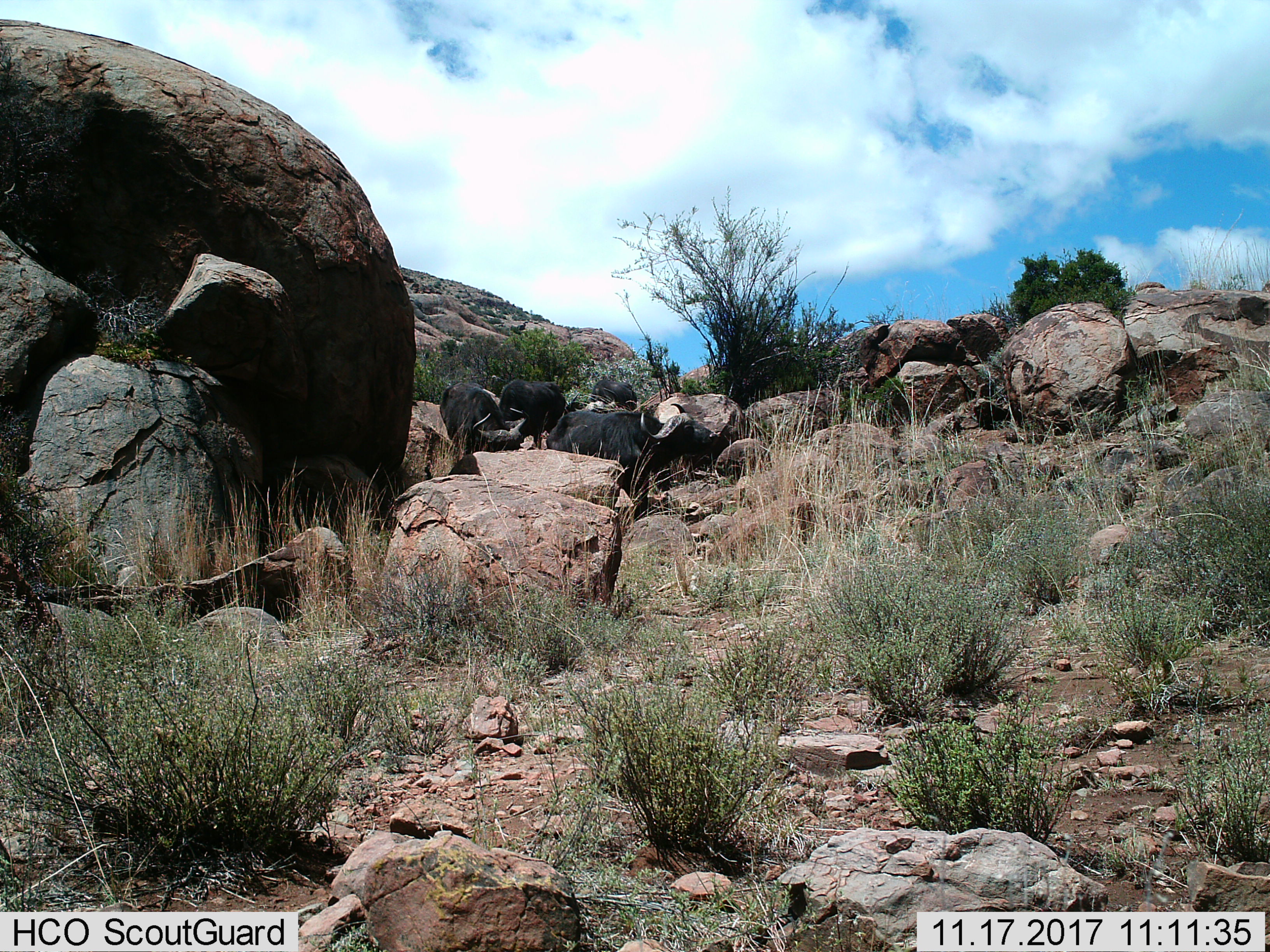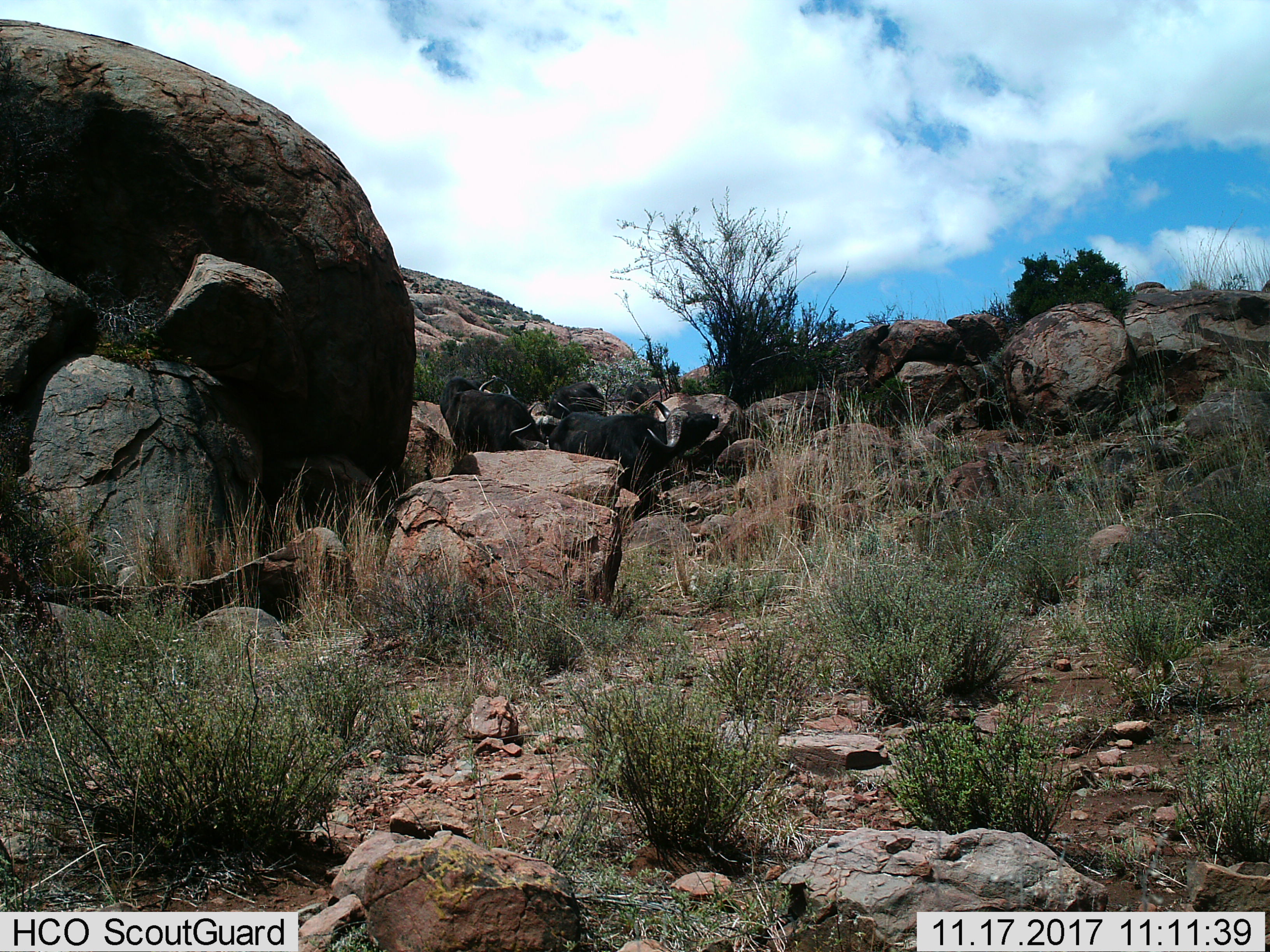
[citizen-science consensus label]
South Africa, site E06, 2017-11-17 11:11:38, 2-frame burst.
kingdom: Animalia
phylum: Chordata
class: Mammalia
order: Artiodactyla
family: Bovidae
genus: Syncerus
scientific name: Syncerus caffer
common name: cape buffalo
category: buffalo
Buffalo (cape buffalo) (Syncerus caffer), count 4. Behavior (volunteer vote fractions): standing 50%, resting 0%, moving 70%, interacting 0%. Young present (vote fraction): 0%. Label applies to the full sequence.